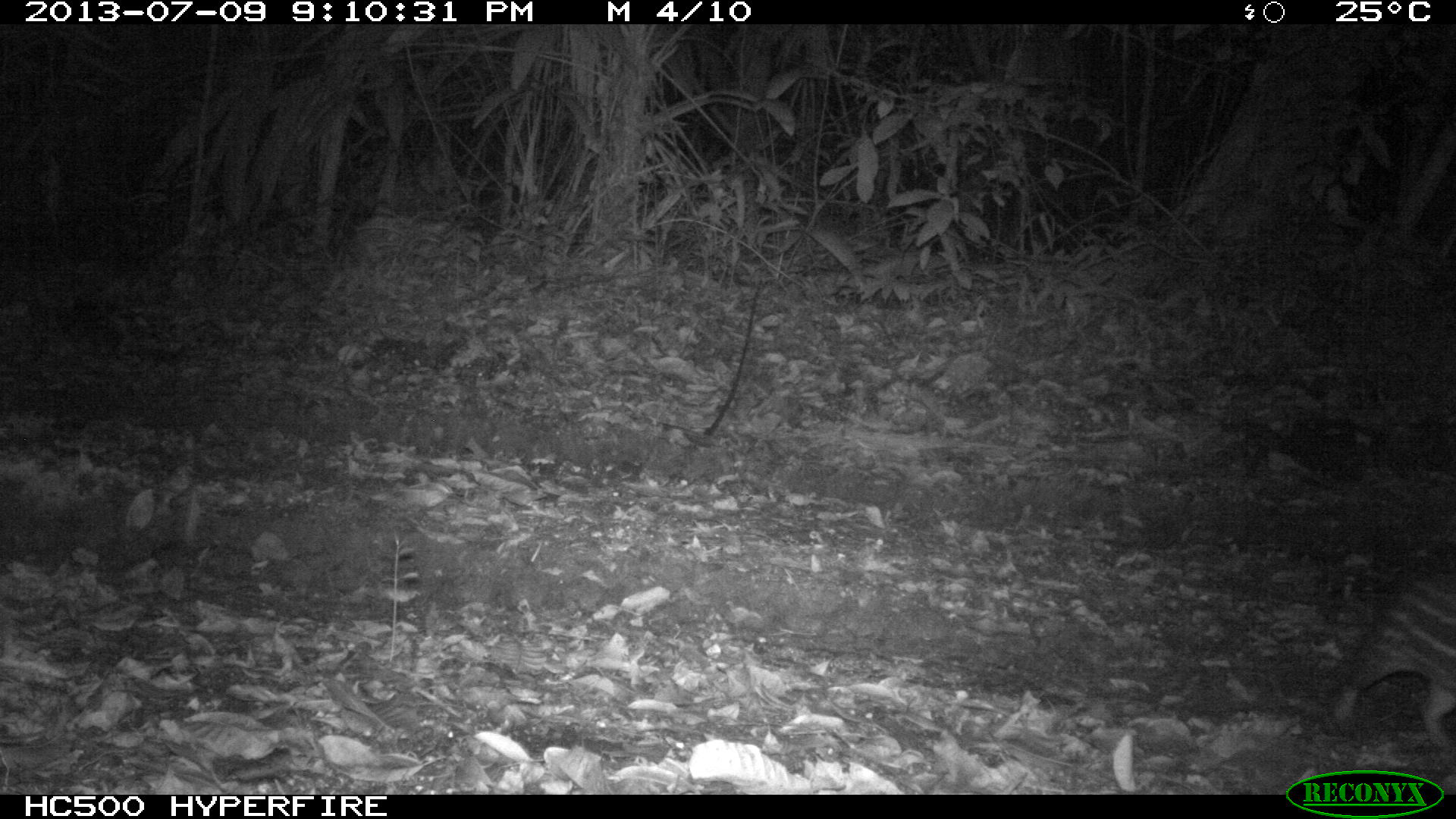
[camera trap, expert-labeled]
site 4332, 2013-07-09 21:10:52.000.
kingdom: Animalia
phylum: Chordata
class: Mammalia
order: Rodentia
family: Cuniculidae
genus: Cuniculus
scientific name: Cuniculus paca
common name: lowland paca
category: agouti paca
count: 1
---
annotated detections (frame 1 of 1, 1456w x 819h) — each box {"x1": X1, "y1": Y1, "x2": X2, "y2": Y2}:
agouti paca: {"x1": 1332, "y1": 573, "x2": 1456, "y2": 753}